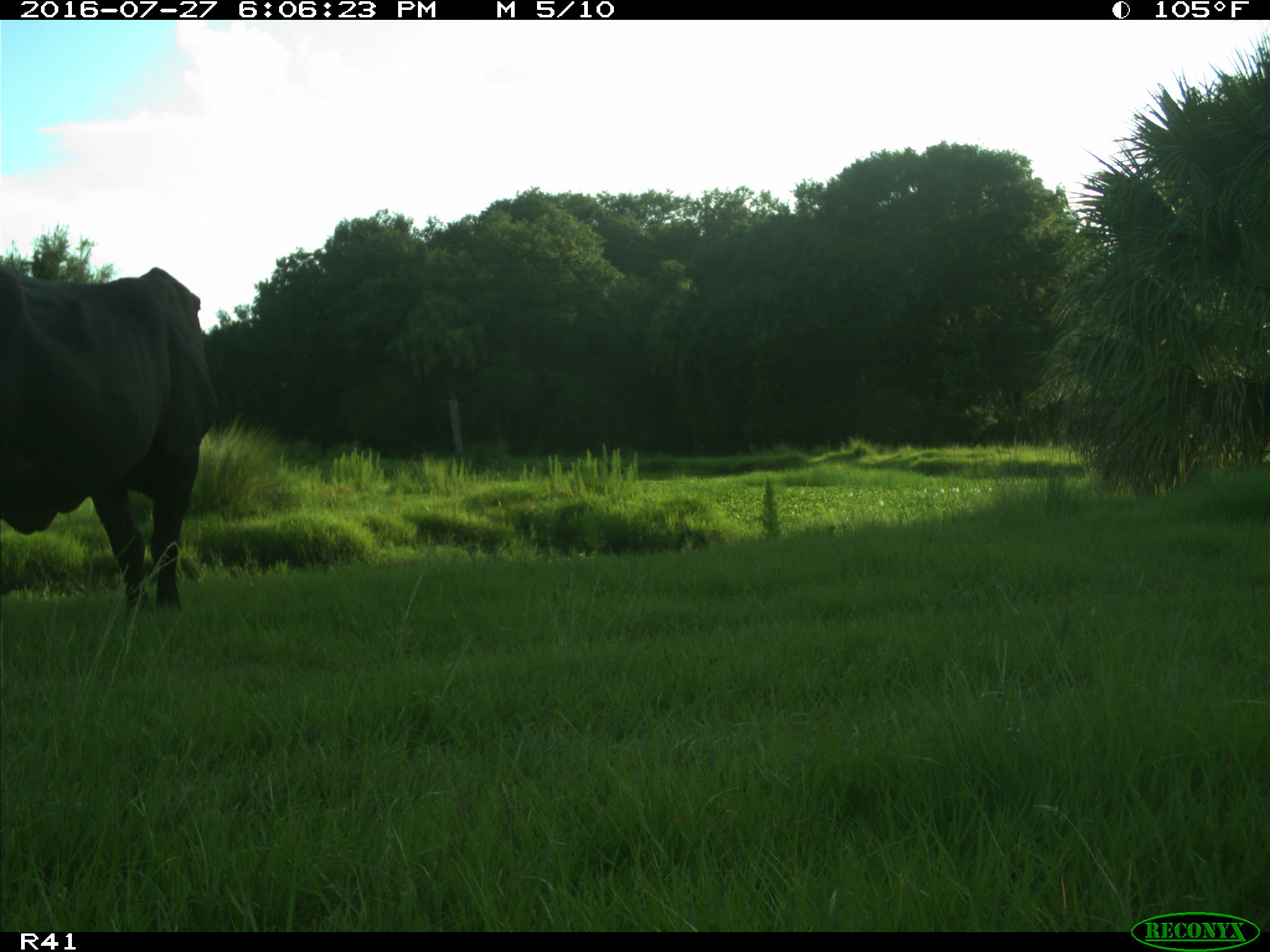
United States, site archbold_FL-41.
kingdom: Animalia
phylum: Chordata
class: Mammalia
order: Artiodactyla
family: Bovidae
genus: Bos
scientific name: Bos taurus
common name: domestic cow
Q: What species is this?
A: Bos taurus (domestic cow).